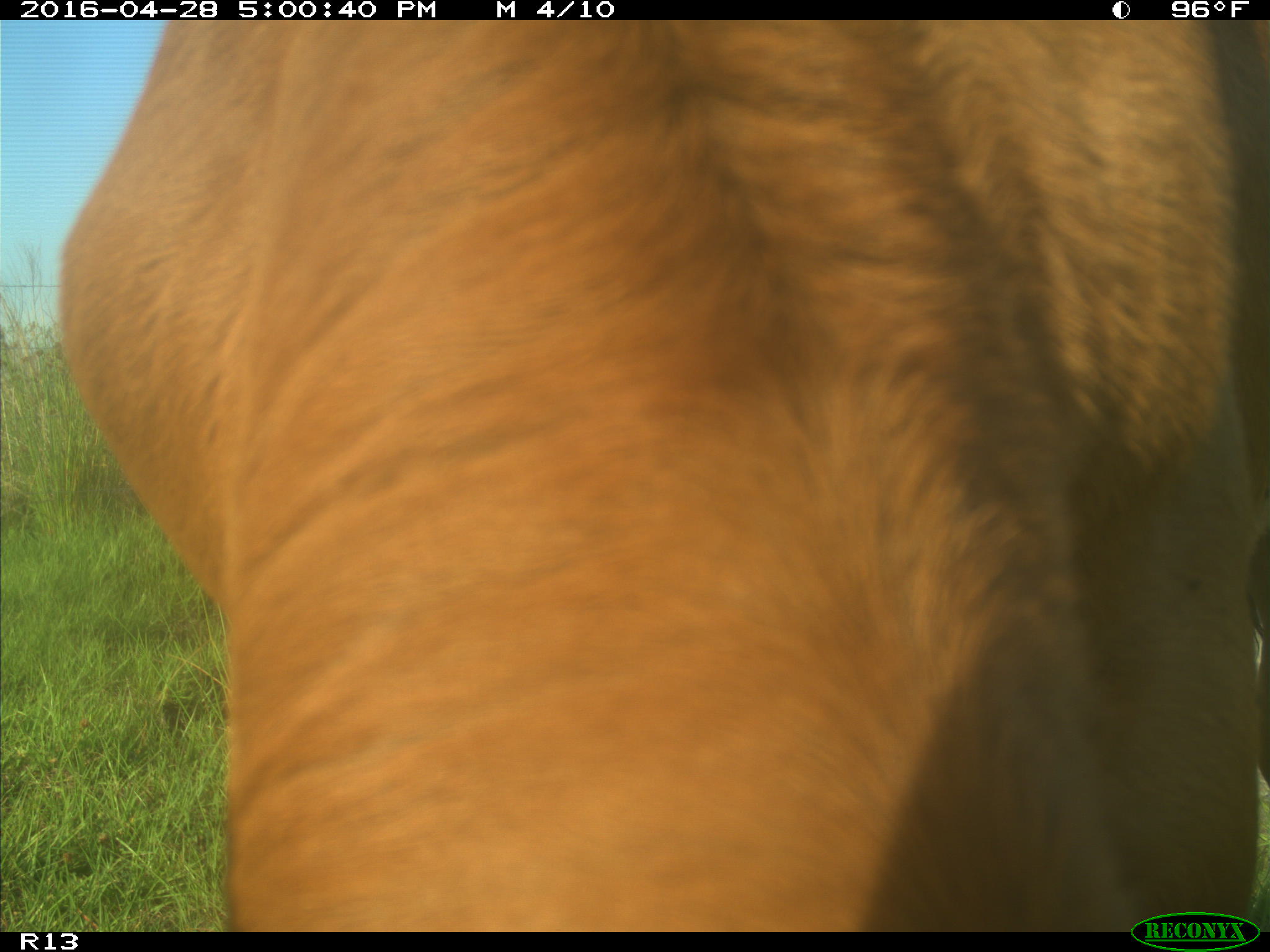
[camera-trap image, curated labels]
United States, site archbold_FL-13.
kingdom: Animalia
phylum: Chordata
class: Mammalia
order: Artiodactyla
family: Bovidae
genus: Bos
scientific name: Bos taurus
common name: domestic cow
Bos taurus (domestic cow).